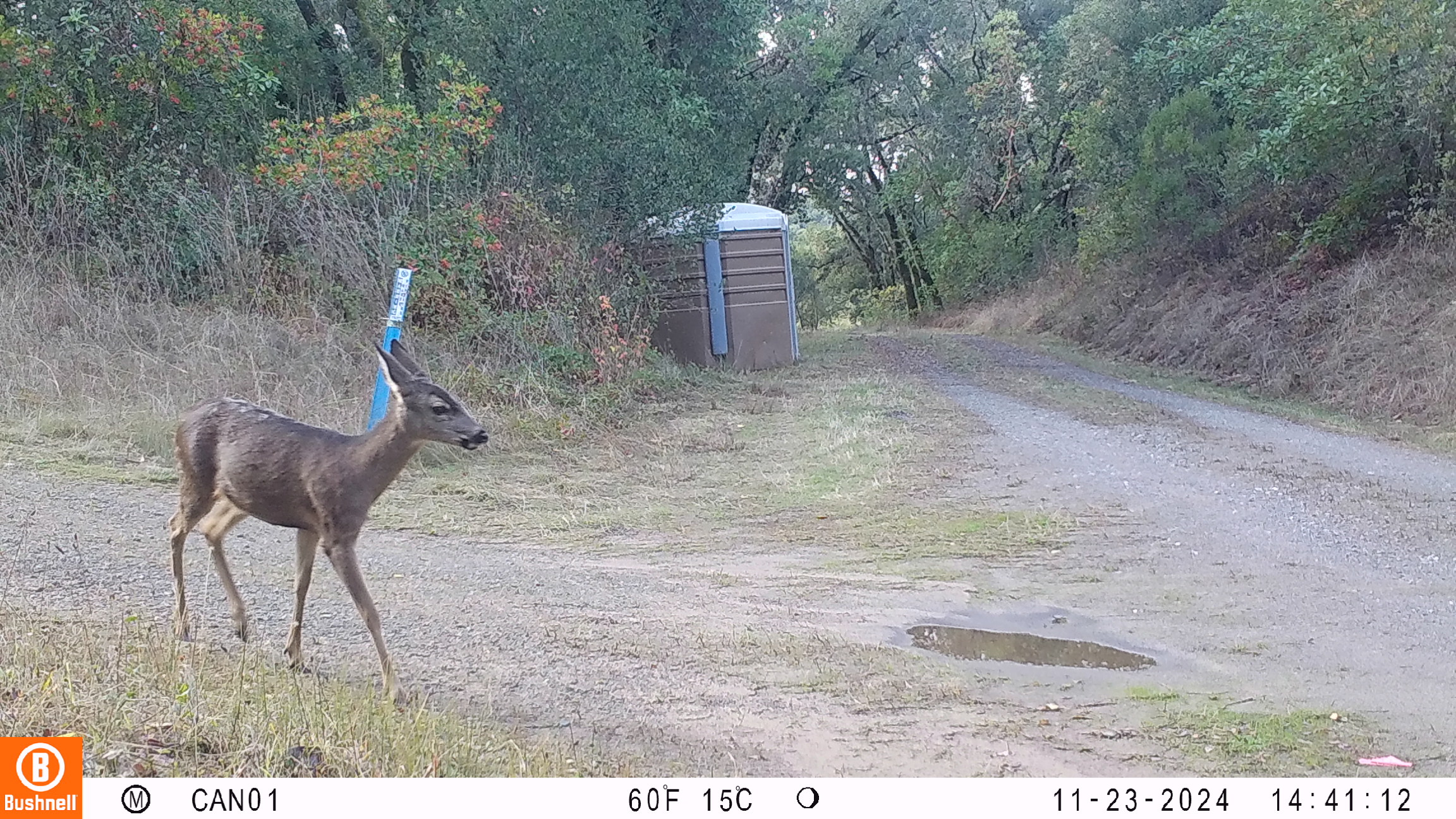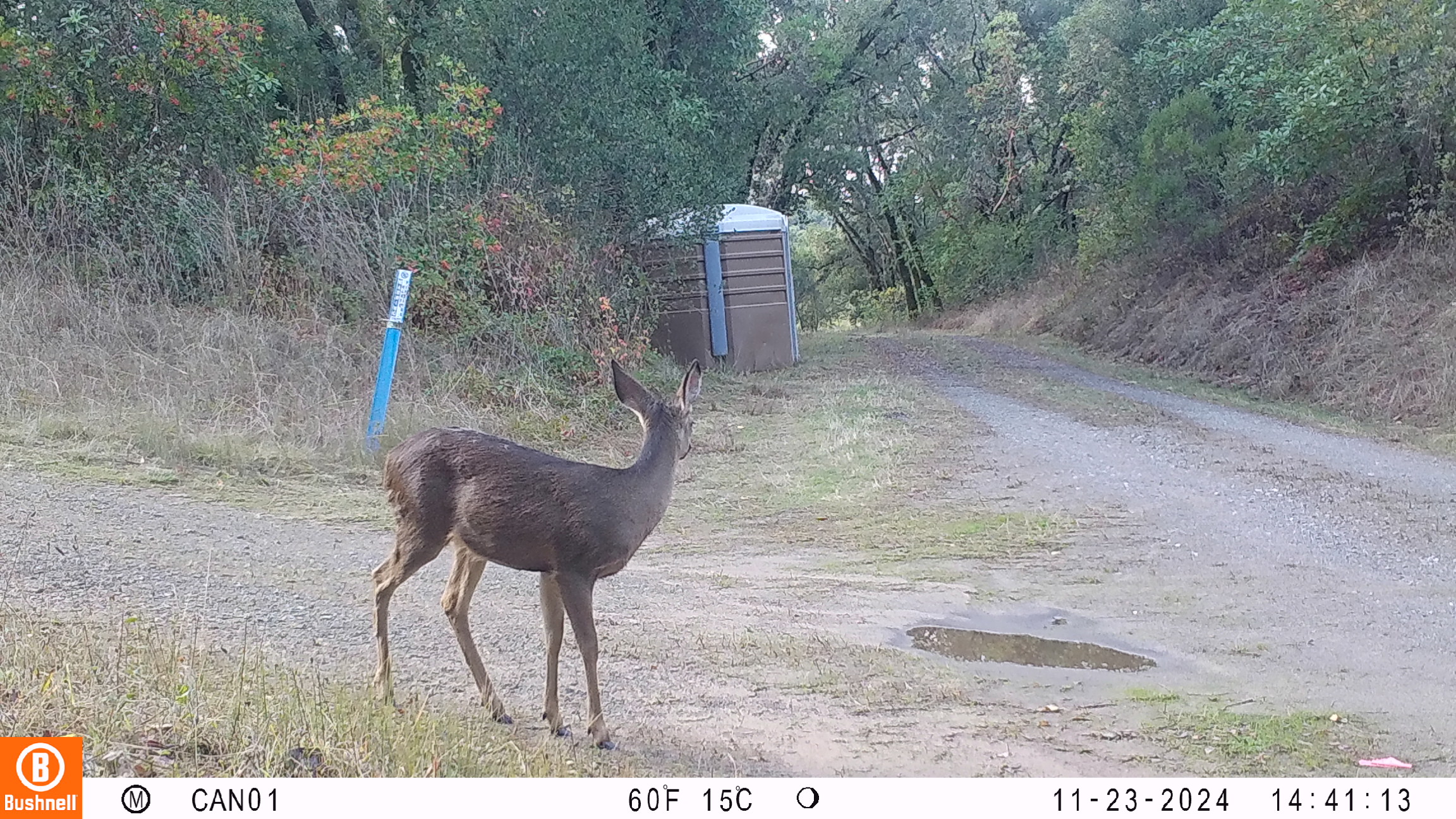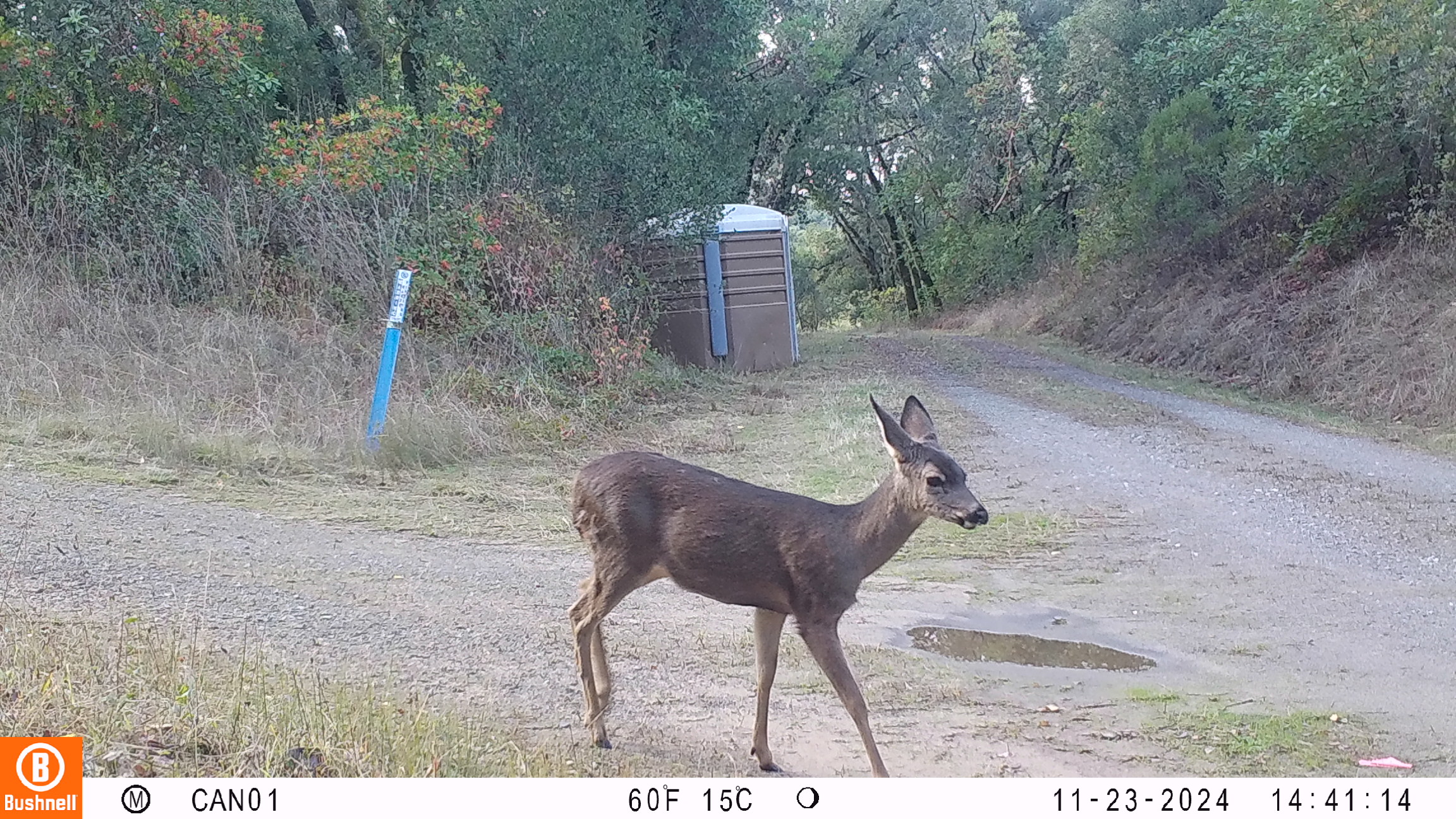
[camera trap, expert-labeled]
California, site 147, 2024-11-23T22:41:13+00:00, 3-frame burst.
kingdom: Animalia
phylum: Chordata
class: Mammalia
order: Artiodactyla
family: Cervidae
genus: Odocoileus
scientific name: Odocoileus hemionus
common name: mule deer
Mule deer (Odocoileus hemionus).